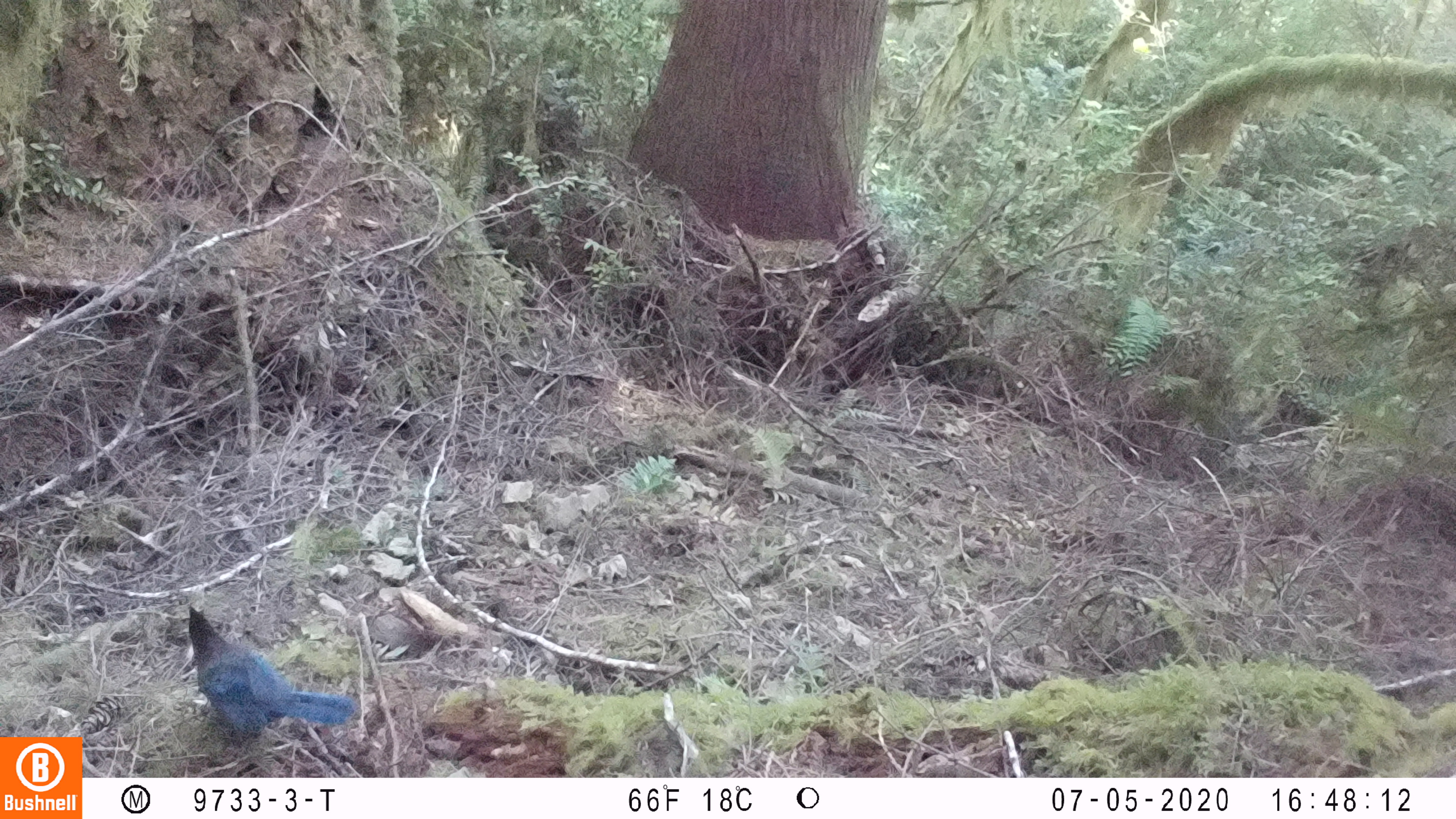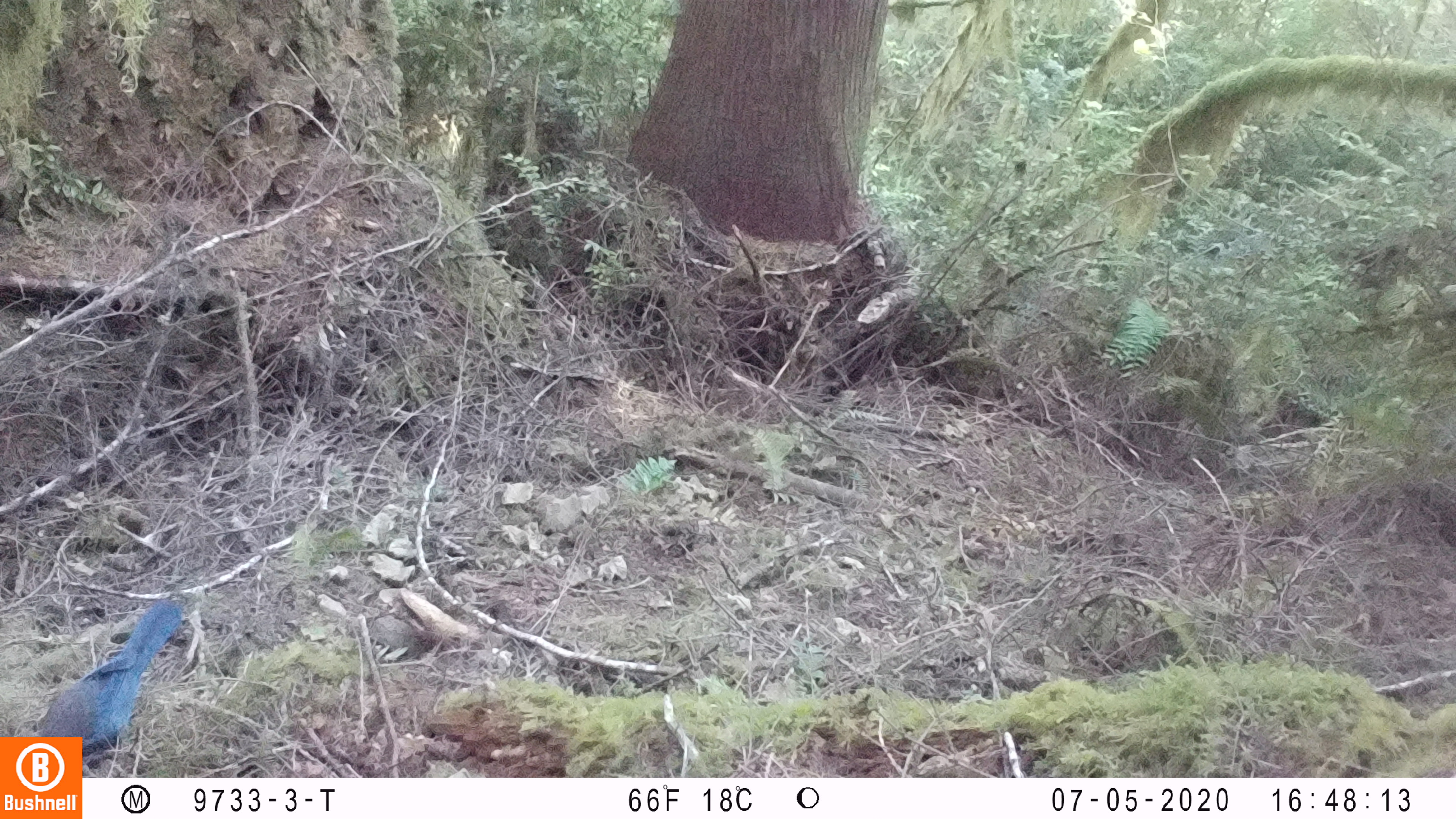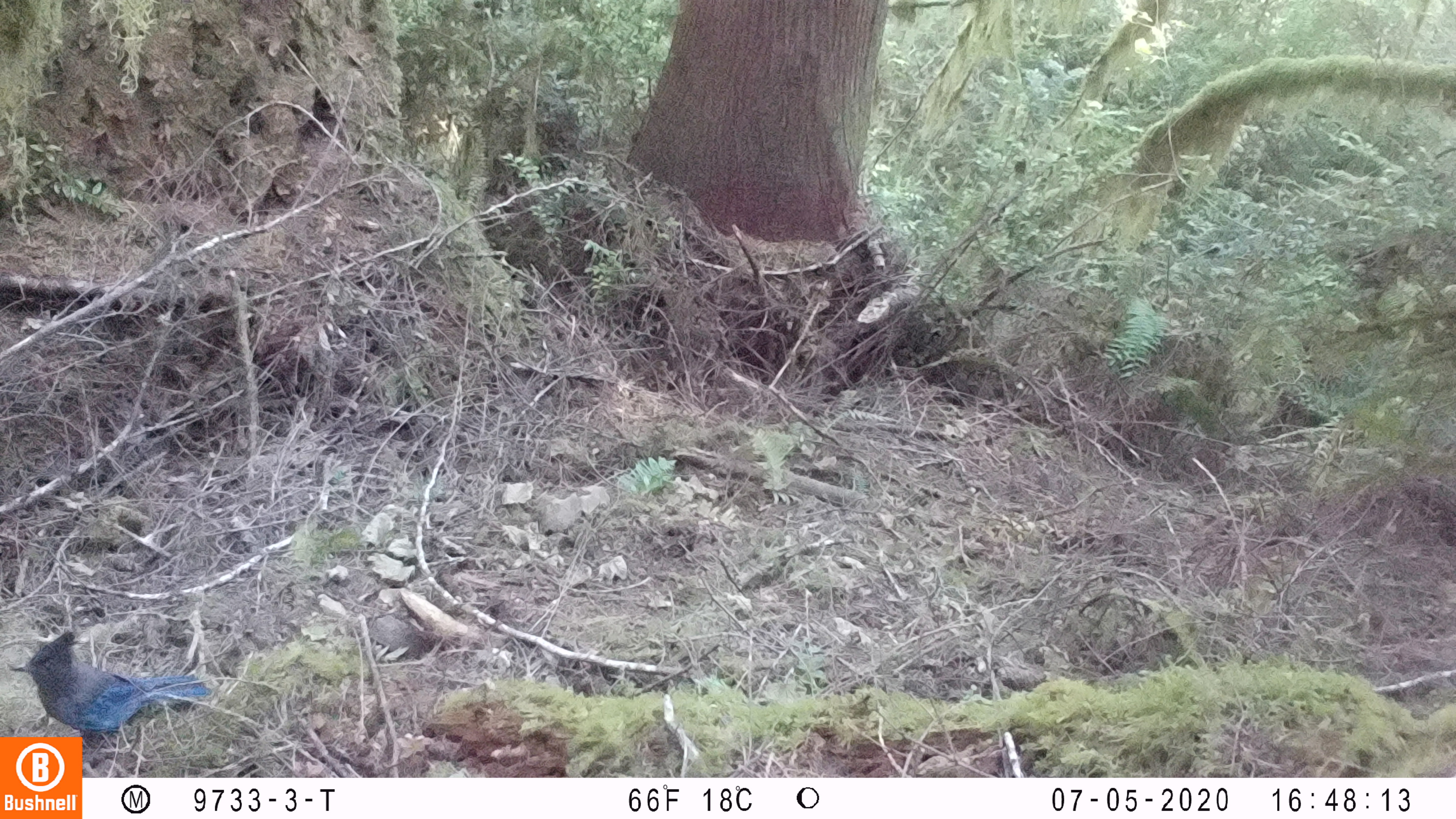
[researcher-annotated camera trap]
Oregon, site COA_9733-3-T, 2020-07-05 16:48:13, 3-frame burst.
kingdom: Animalia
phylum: Chordata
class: Aves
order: Passeriformes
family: Corvidae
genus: Cyanocitta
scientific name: Cyanocitta stelleri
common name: steller's jay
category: stellers jay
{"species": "stellers jay (steller's jay) (Cyanocitta stelleri)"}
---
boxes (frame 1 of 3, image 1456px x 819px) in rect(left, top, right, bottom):
stellers jay: rect(184, 605, 361, 753)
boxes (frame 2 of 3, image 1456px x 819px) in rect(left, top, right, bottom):
stellers jay: rect(36, 601, 177, 735)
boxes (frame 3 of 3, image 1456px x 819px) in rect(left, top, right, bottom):
stellers jay: rect(10, 633, 216, 732)